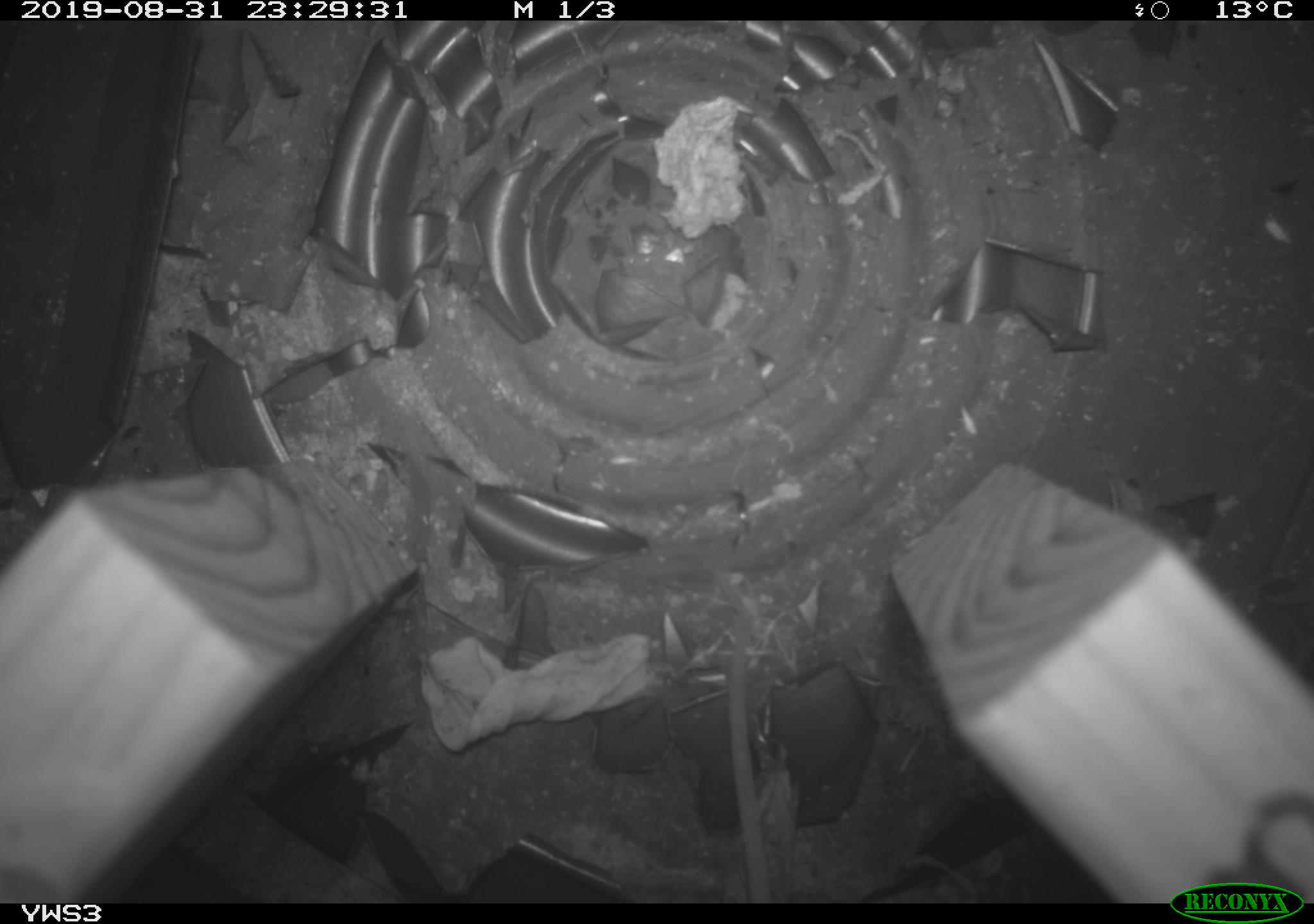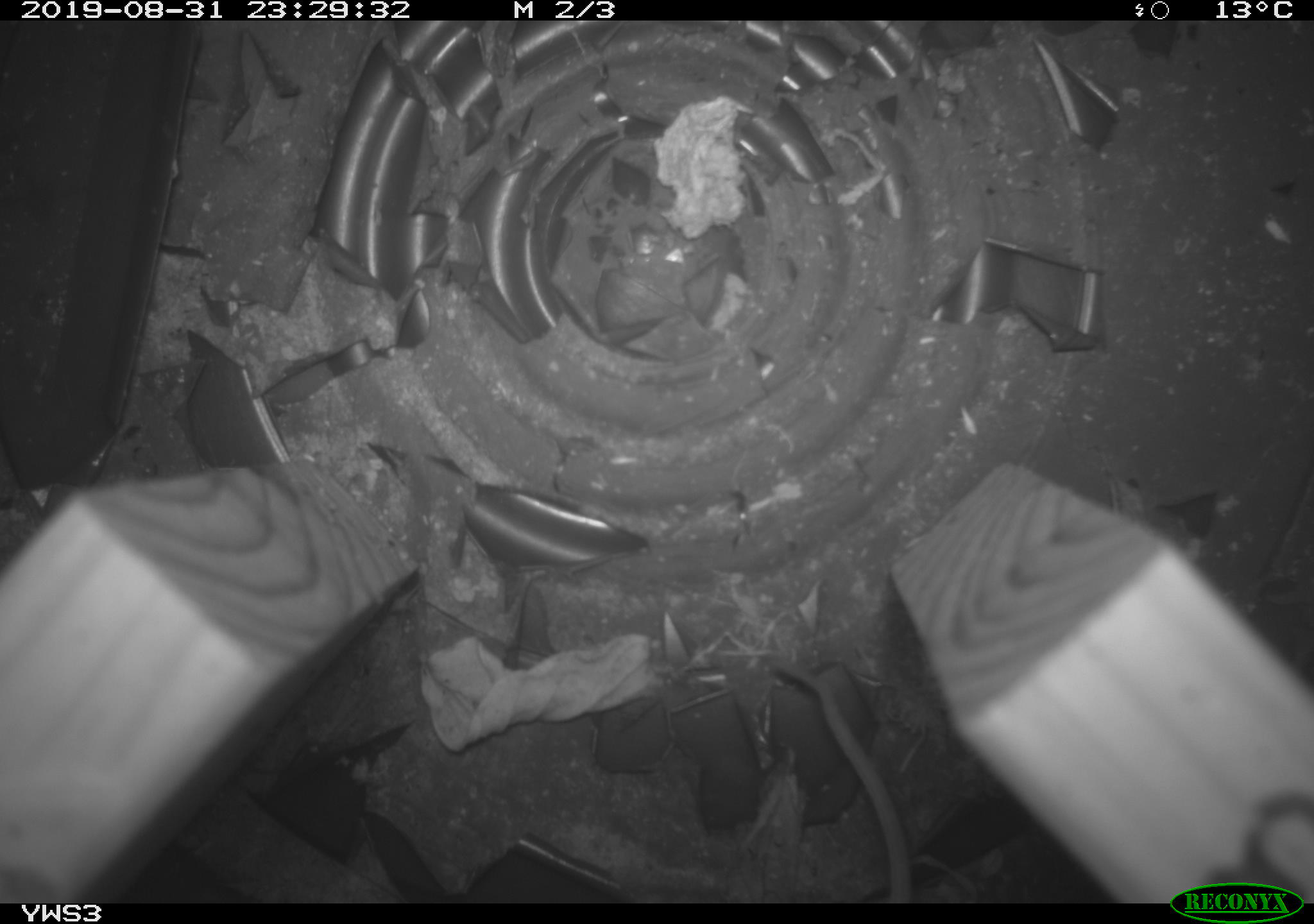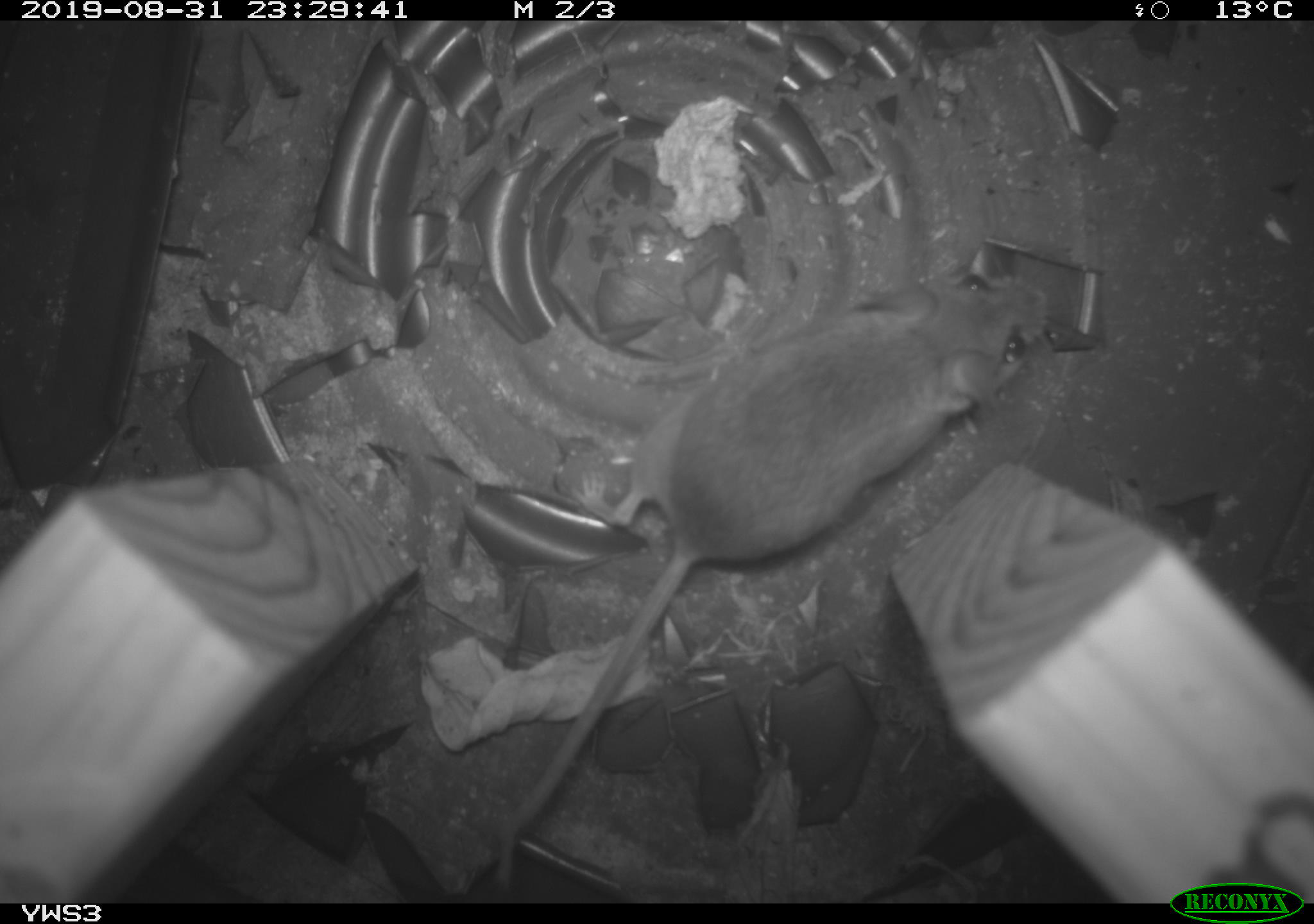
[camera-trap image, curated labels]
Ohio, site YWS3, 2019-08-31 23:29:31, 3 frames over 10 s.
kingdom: Animalia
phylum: Chordata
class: Mammalia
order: Rodentia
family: Cricetidae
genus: Peromyscus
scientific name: Peromyscus leucopus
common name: white-footed mouse